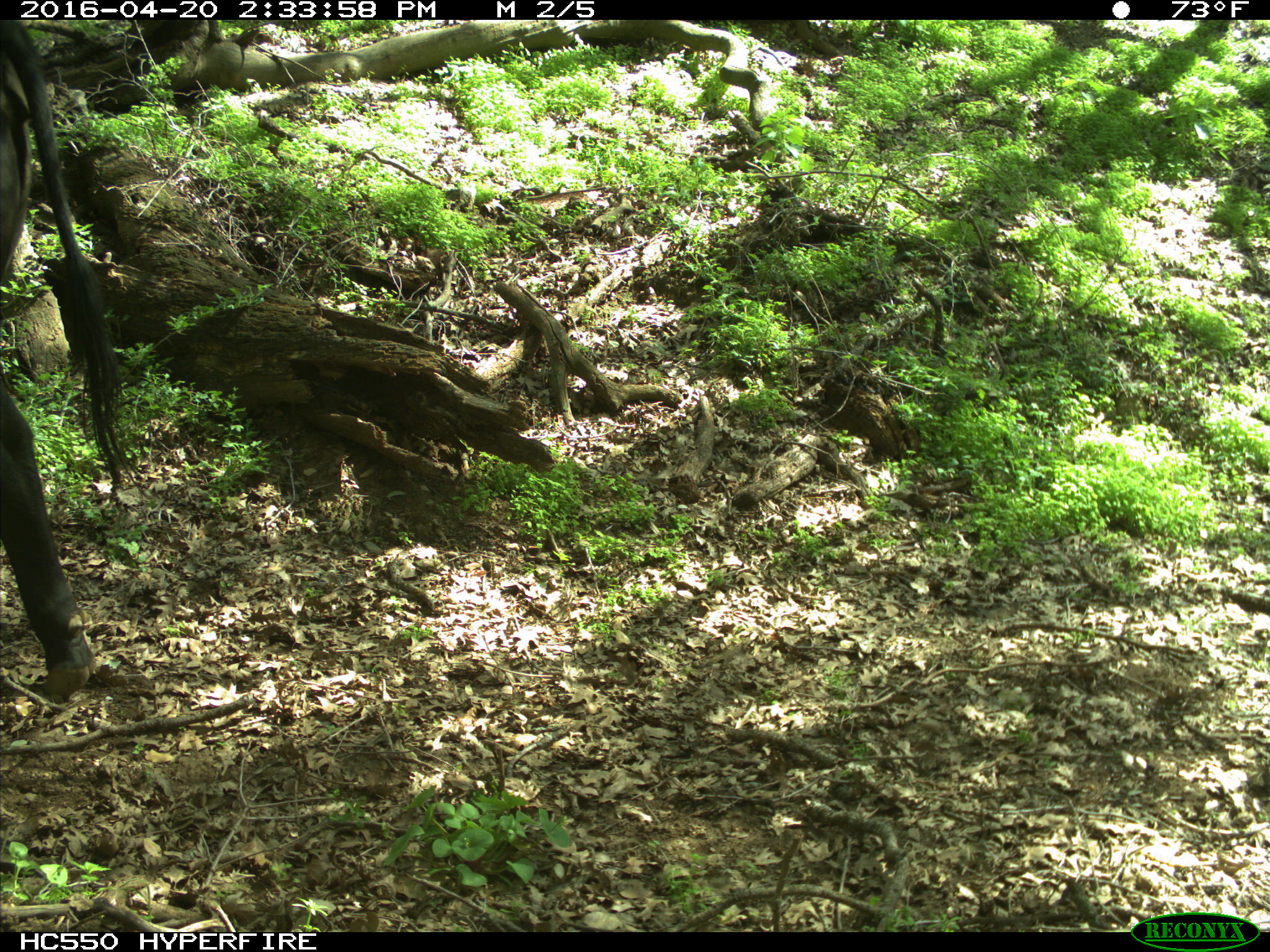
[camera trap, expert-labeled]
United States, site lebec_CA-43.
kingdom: Animalia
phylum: Chordata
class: Mammalia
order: Artiodactyla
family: Bovidae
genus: Bos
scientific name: Bos taurus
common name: domestic cow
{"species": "Bos taurus (domestic cow)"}